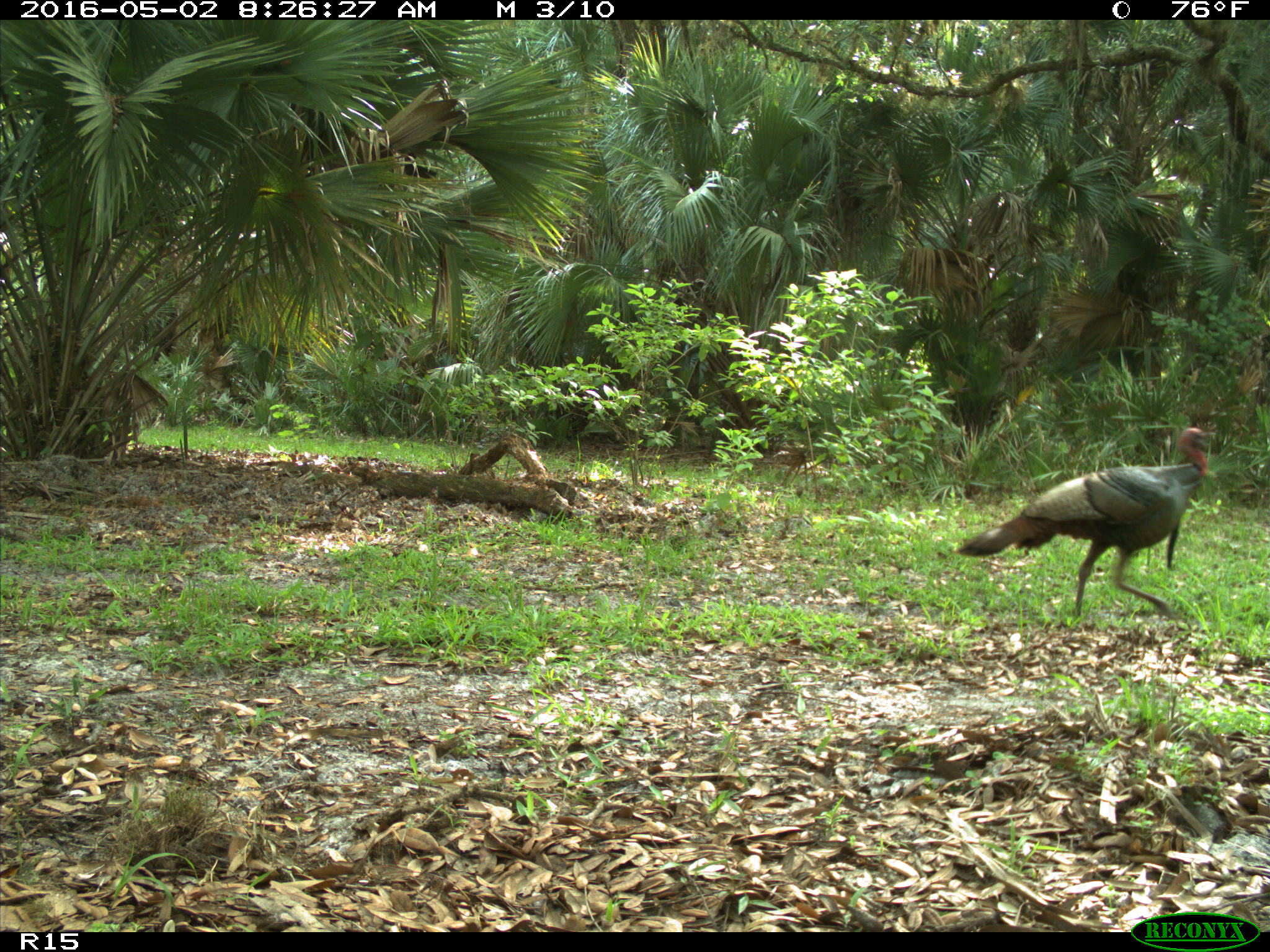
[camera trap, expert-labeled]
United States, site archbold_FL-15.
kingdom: Animalia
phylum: Chordata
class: Aves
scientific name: Aves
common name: birds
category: unidentified bird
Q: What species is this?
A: Unidentified bird (birds) (Aves).